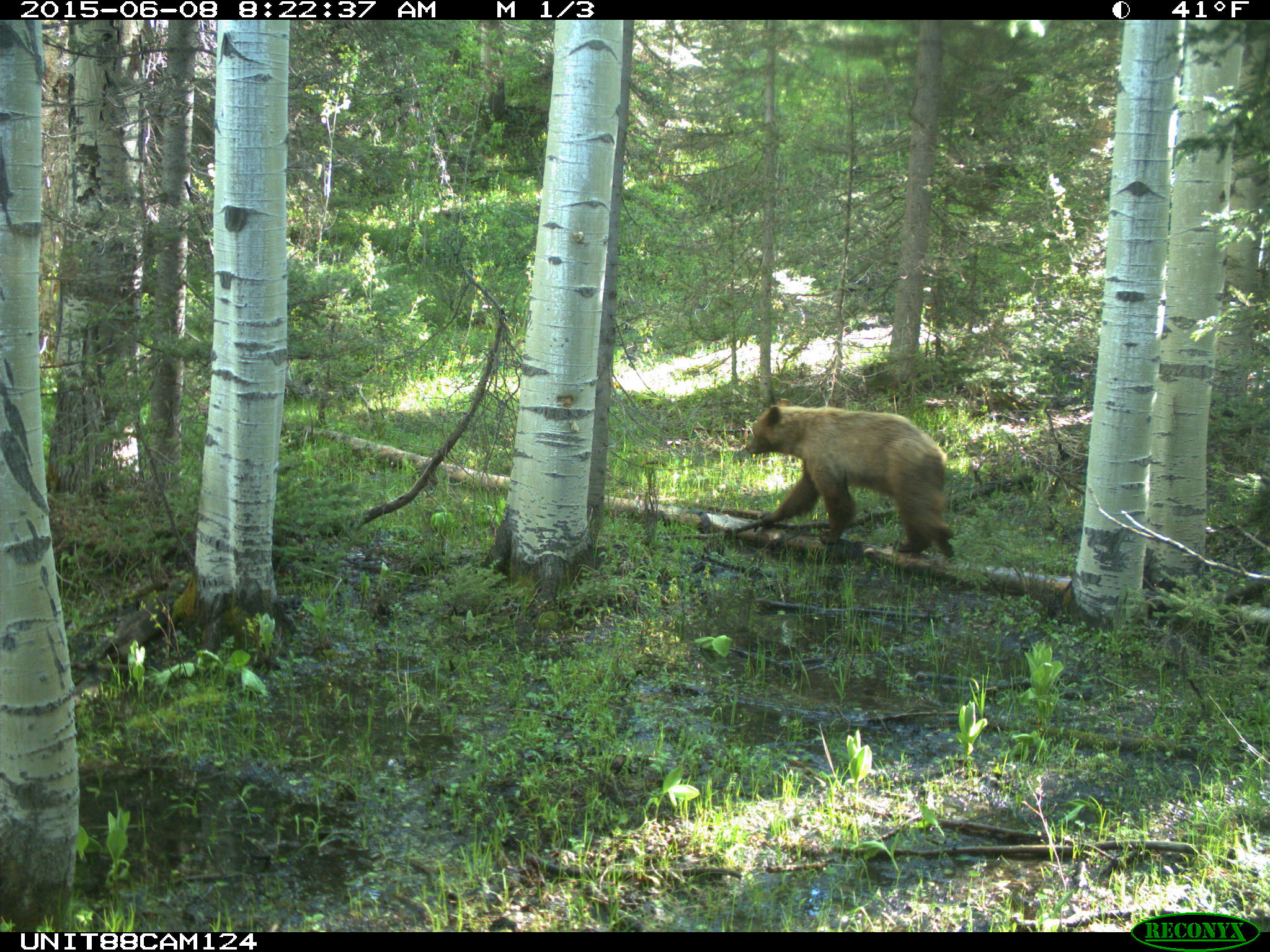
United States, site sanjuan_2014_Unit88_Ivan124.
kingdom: Animalia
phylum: Chordata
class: Mammalia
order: Carnivora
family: Ursidae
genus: Ursus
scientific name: Ursus americanus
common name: american black bear